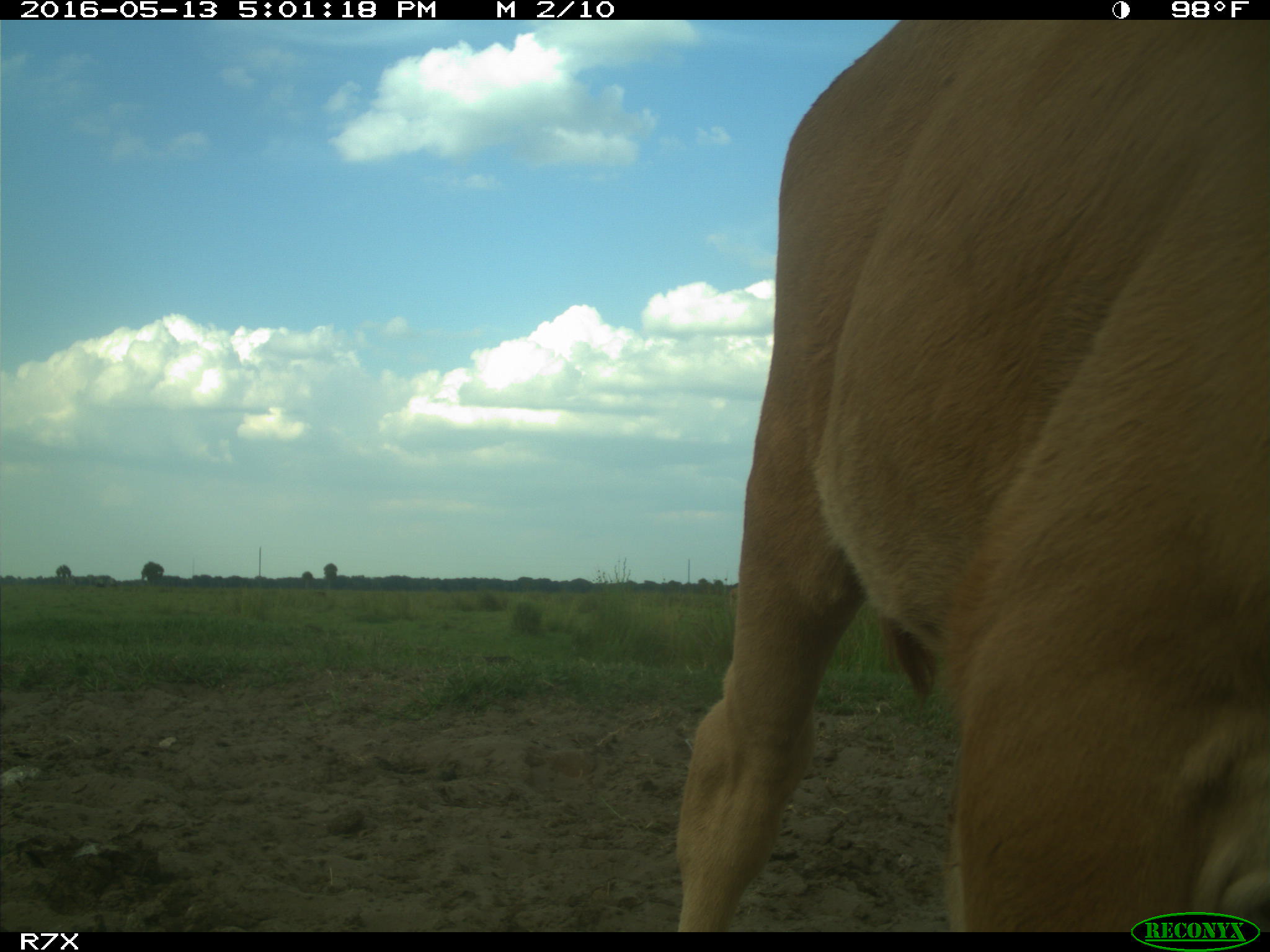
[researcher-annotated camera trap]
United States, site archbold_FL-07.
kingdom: Animalia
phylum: Chordata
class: Mammalia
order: Artiodactyla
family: Bovidae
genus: Bos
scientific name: Bos taurus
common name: domestic cow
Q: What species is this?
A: Bos taurus (domestic cow).